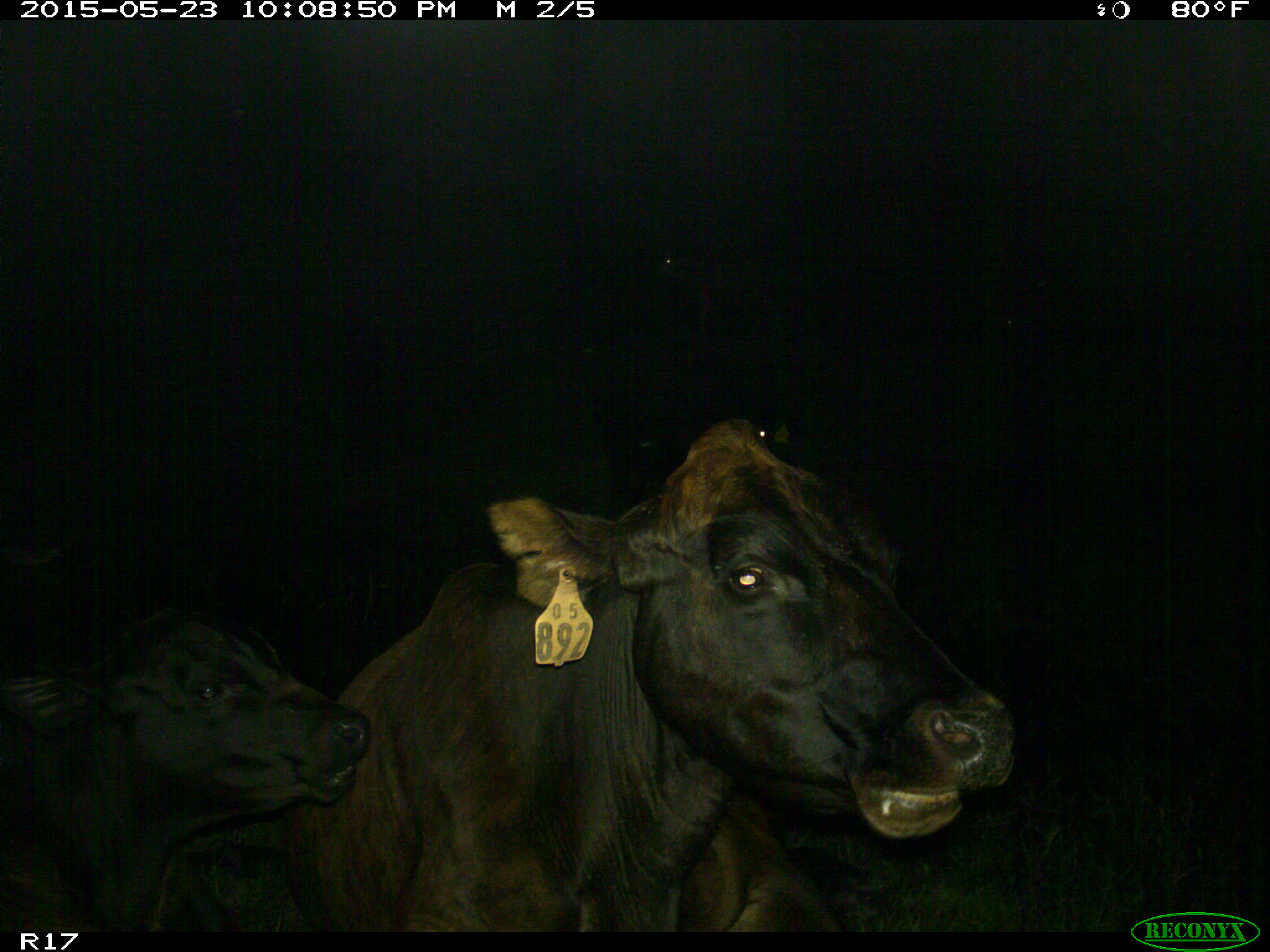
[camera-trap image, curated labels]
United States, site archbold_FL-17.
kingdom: Animalia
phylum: Chordata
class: Mammalia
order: Artiodactyla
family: Bovidae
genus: Bos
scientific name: Bos taurus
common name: domestic cow